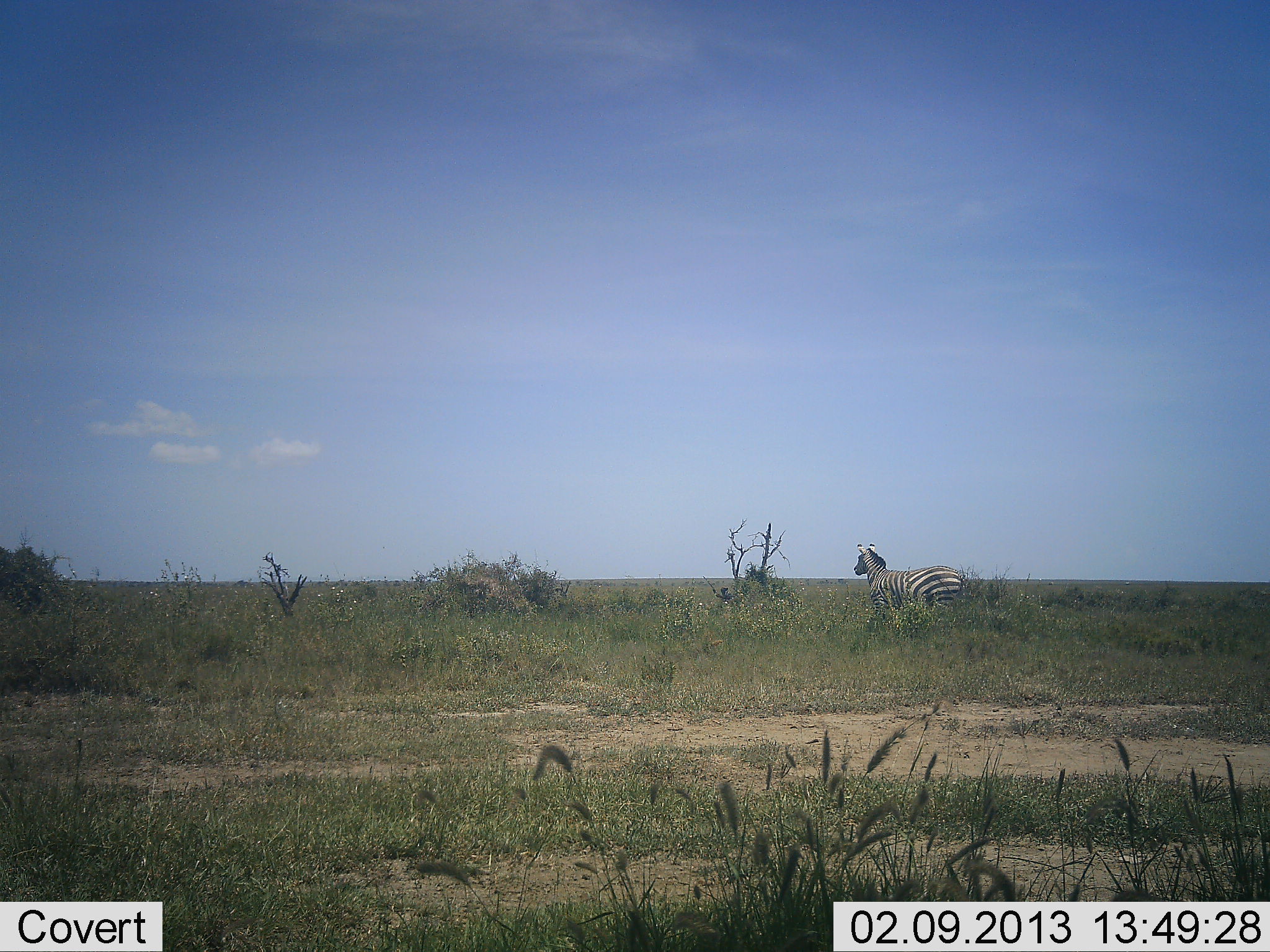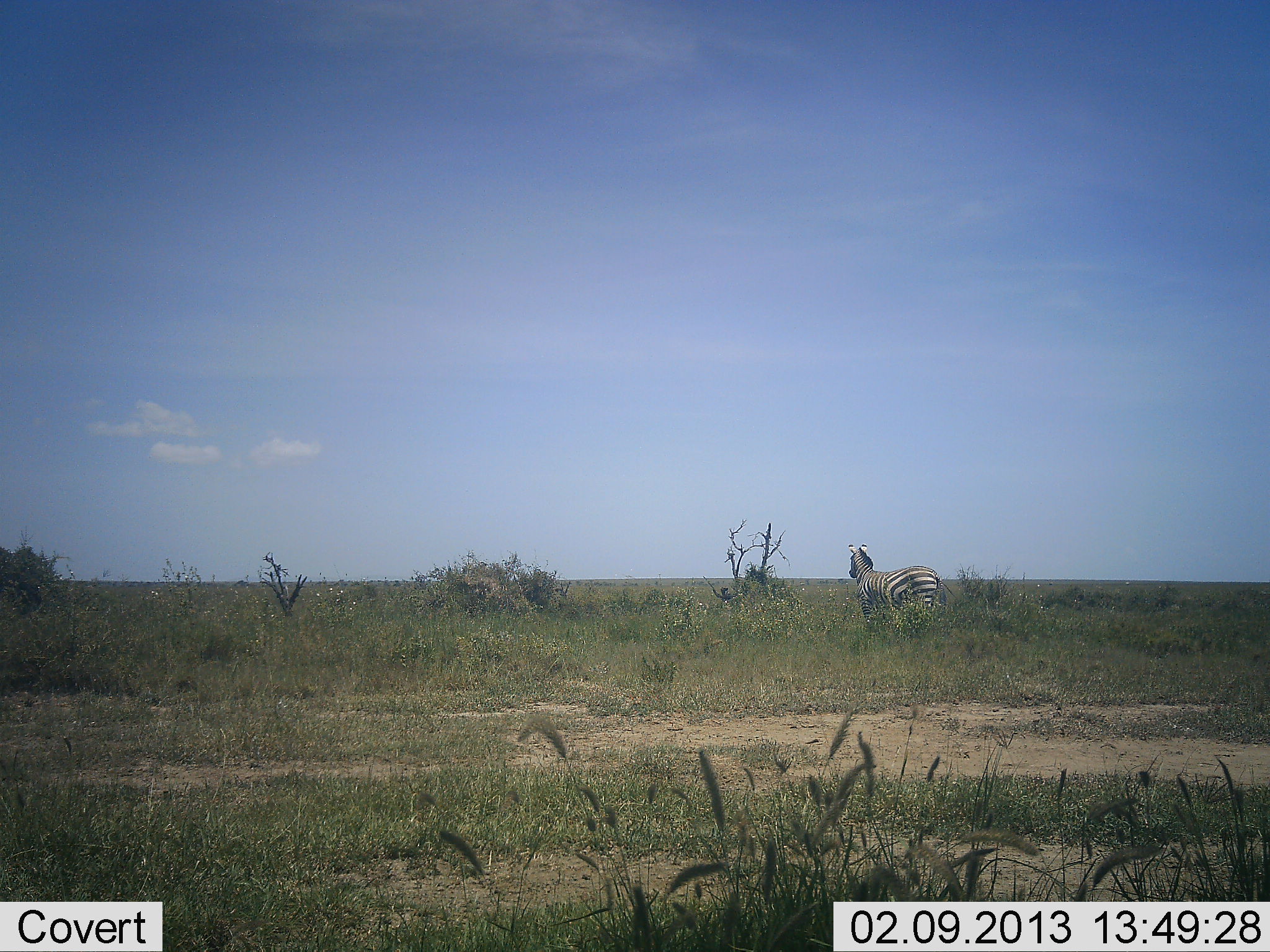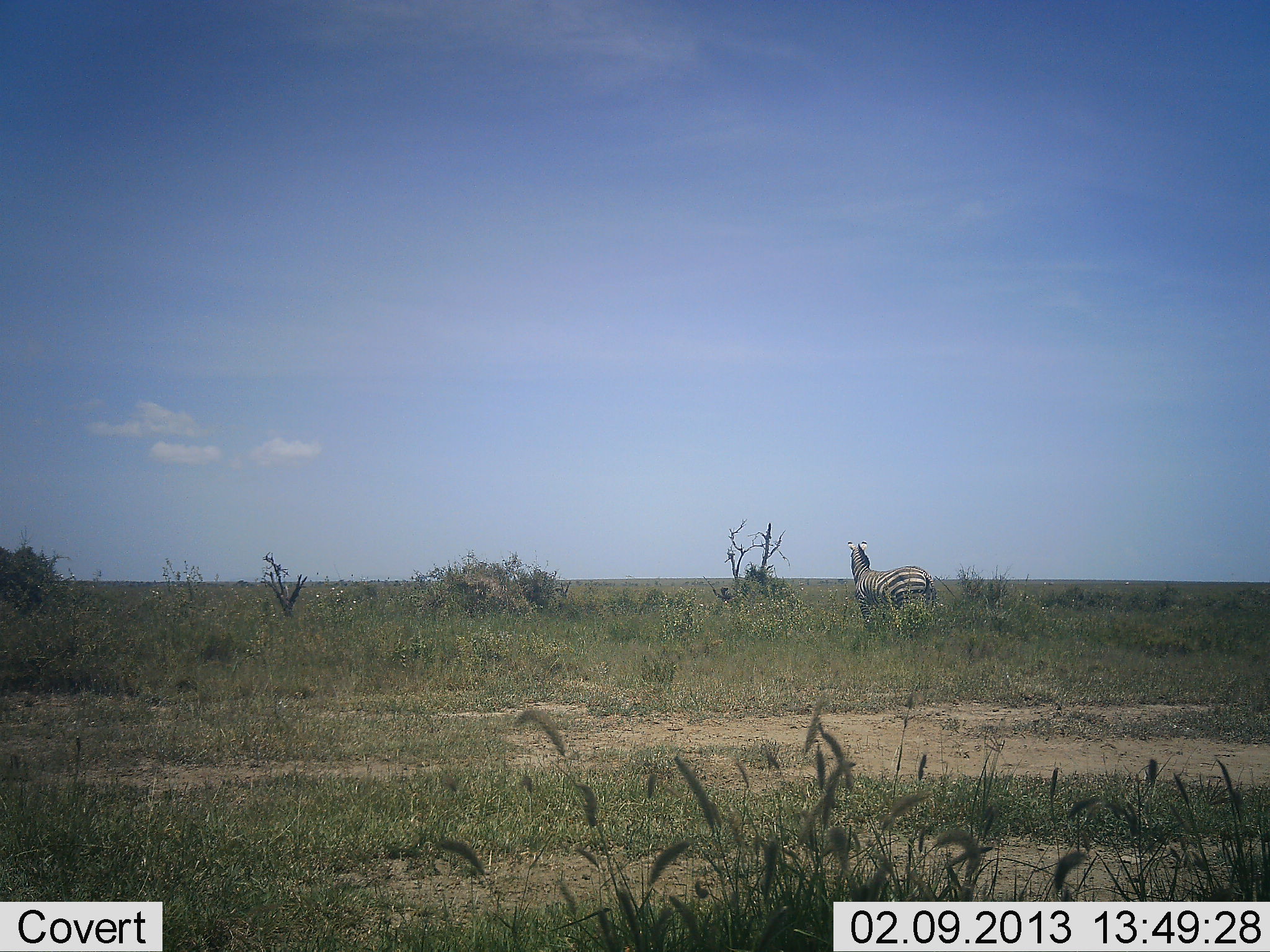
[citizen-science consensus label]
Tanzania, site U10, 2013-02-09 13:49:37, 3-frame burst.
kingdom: Animalia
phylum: Chordata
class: Mammalia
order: Perissodactyla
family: Equidae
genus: Equus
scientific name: Equus quagga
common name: plains zebra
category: zebra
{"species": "zebra (plains zebra) (Equus quagga)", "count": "1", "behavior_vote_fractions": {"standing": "41%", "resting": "0%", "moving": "63%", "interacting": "0%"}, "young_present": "0%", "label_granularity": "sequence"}